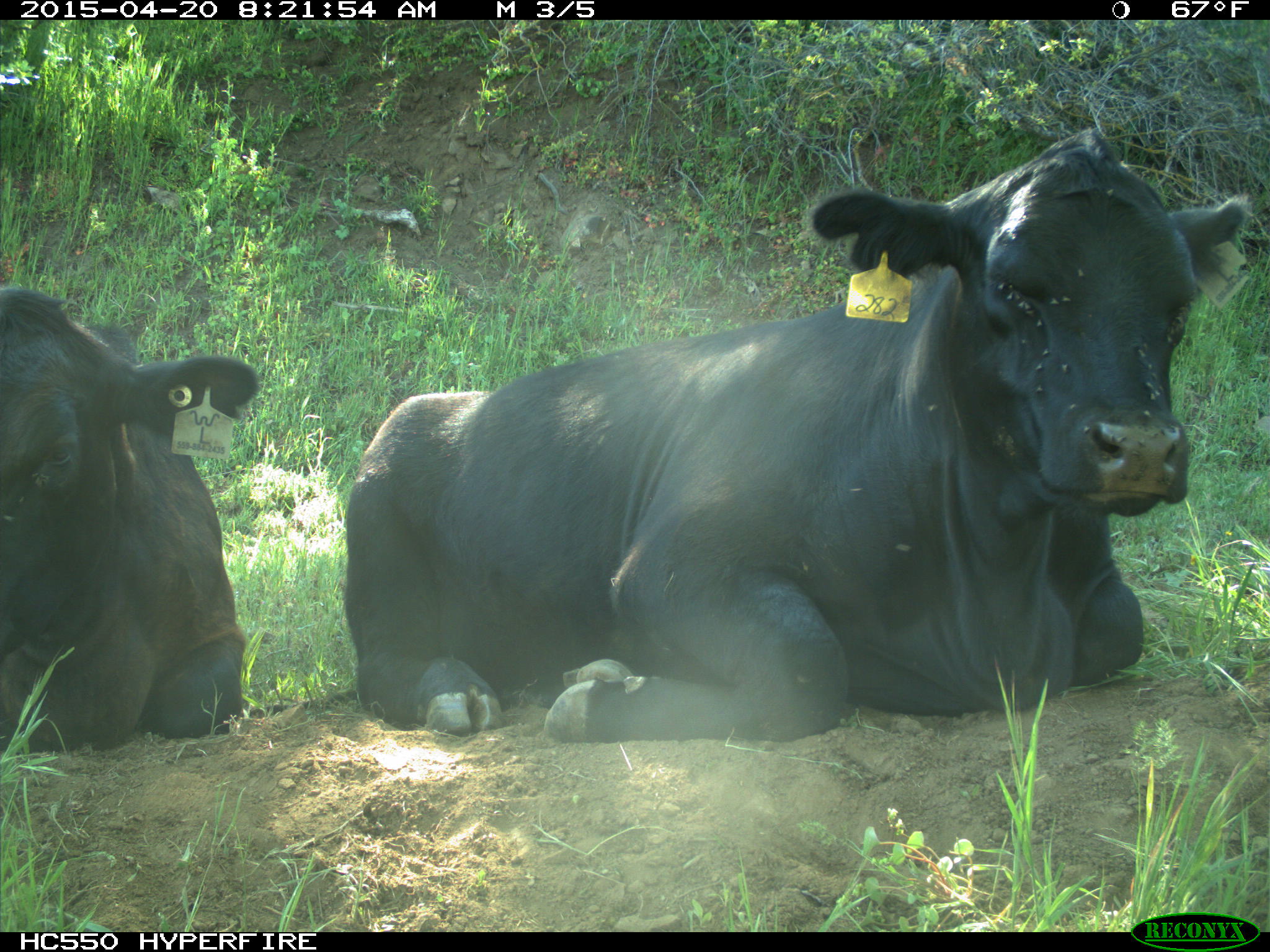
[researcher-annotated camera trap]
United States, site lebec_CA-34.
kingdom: Animalia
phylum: Chordata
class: Mammalia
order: Artiodactyla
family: Bovidae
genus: Bos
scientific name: Bos taurus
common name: domestic cow